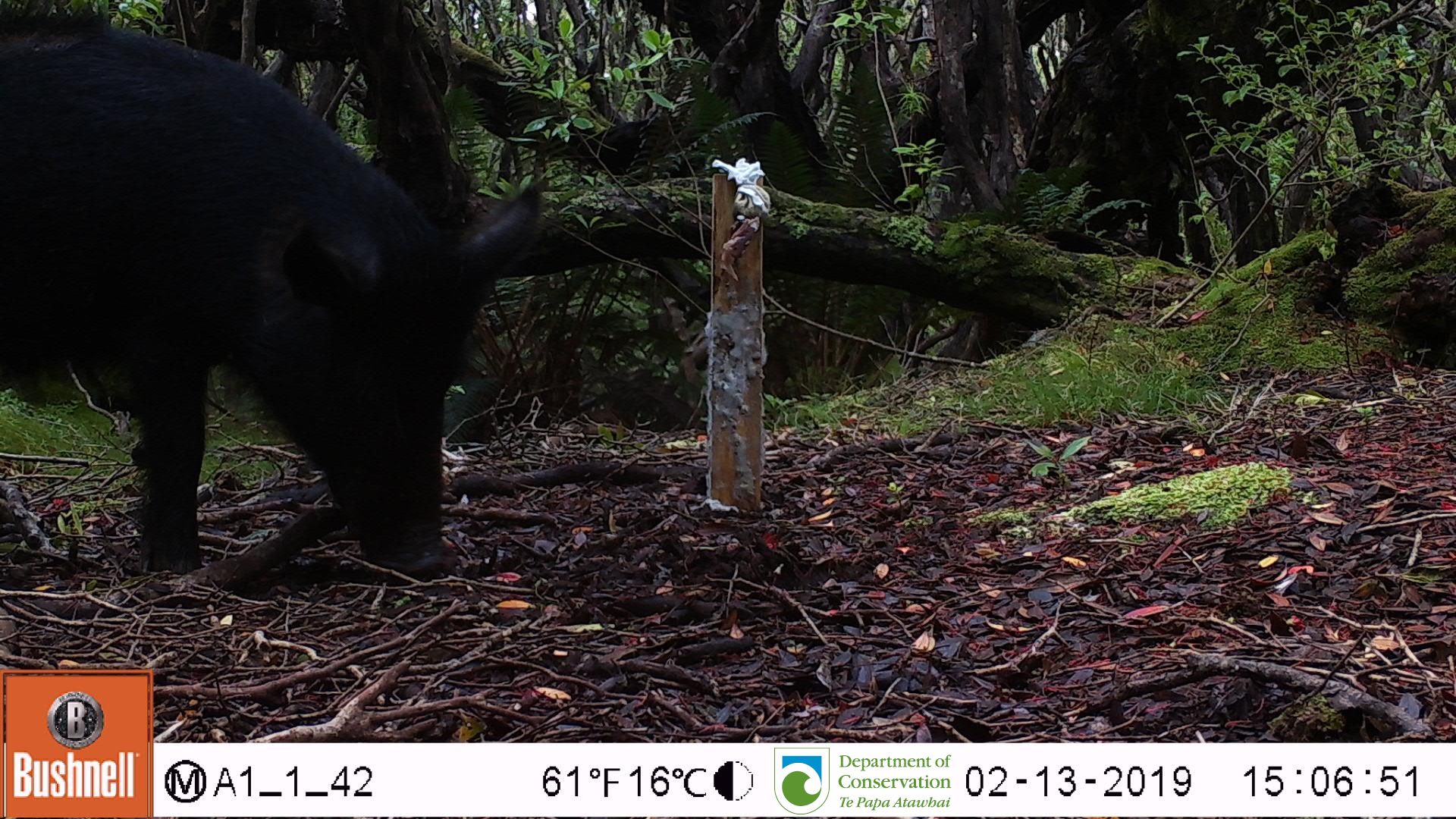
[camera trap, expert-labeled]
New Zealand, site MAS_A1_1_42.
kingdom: Animalia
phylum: Chordata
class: Mammalia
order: Artiodactyla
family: Suidae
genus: Sus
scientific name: Sus scrofa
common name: pig